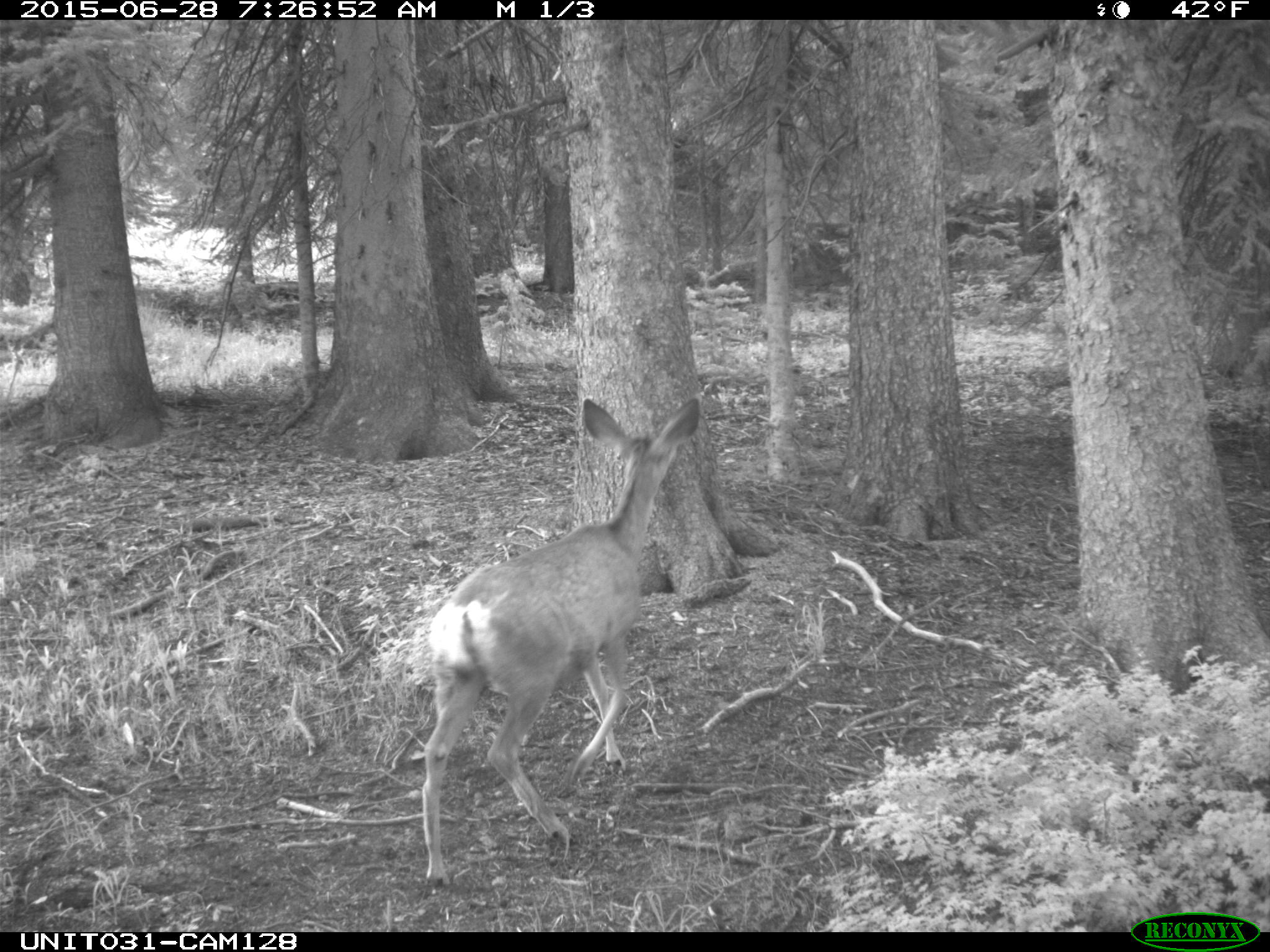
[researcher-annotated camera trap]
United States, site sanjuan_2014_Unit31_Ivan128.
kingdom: Animalia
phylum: Chordata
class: Mammalia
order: Artiodactyla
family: Cervidae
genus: Odocoileus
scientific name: Odocoileus hemionus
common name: mule deer